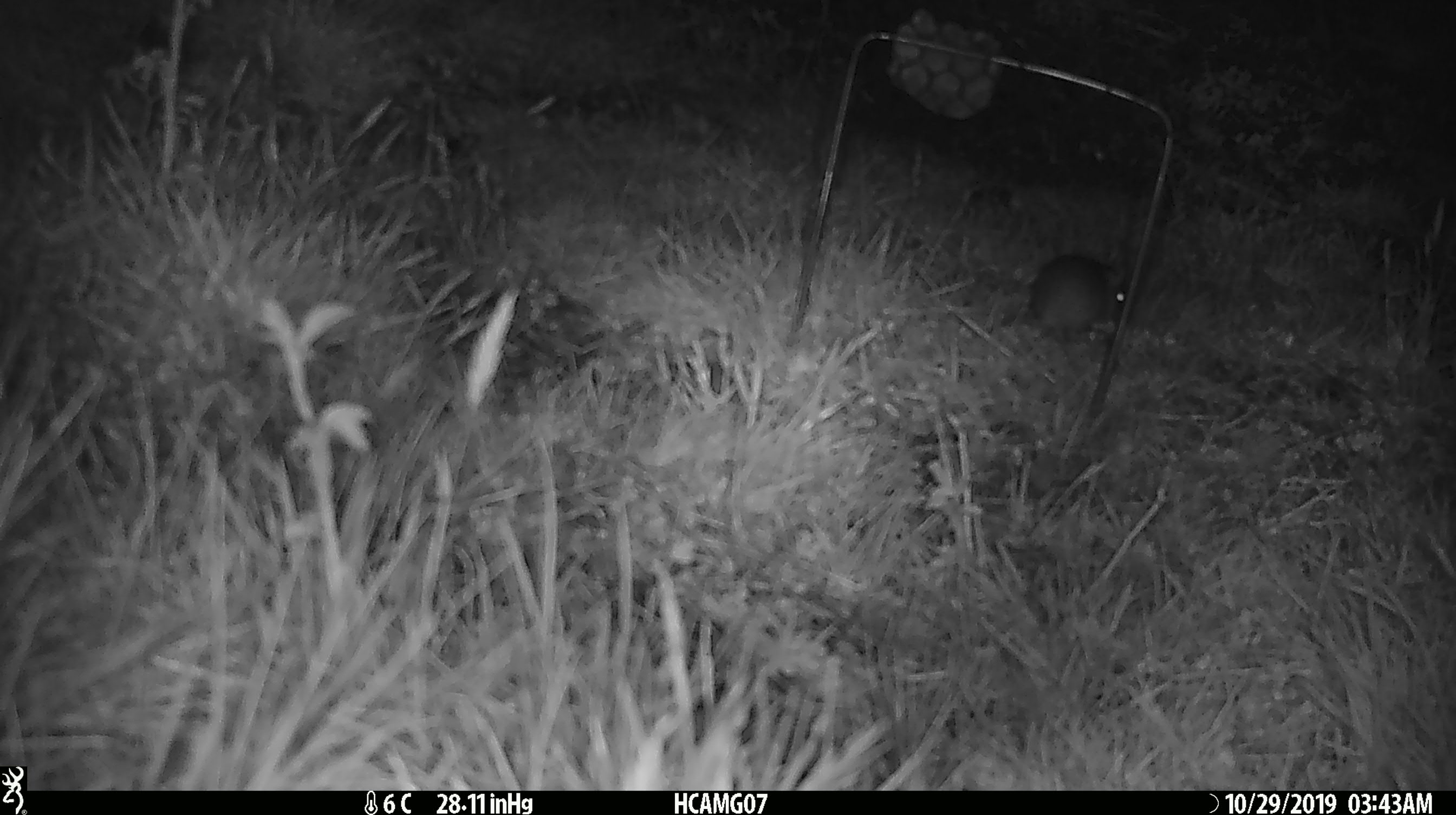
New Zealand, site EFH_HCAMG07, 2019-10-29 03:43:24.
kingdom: Animalia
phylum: Chordata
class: Mammalia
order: Rodentia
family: Muridae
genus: Mus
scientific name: Mus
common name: mouse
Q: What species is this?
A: Mouse (Mus).